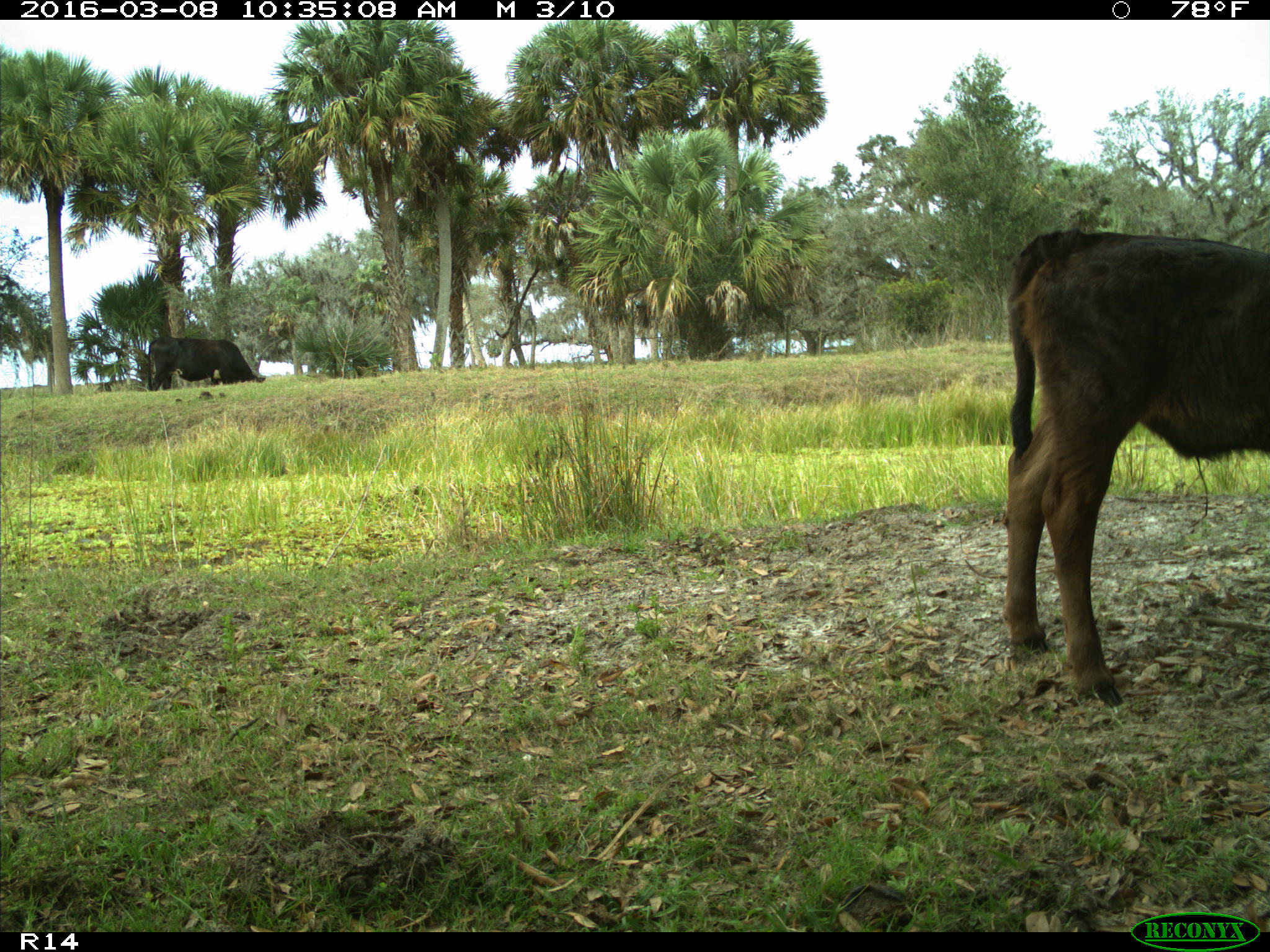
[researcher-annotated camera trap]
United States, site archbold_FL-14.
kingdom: Animalia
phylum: Chordata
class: Mammalia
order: Artiodactyla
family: Bovidae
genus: Bos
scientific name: Bos taurus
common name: domestic cow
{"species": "Bos taurus (domestic cow)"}